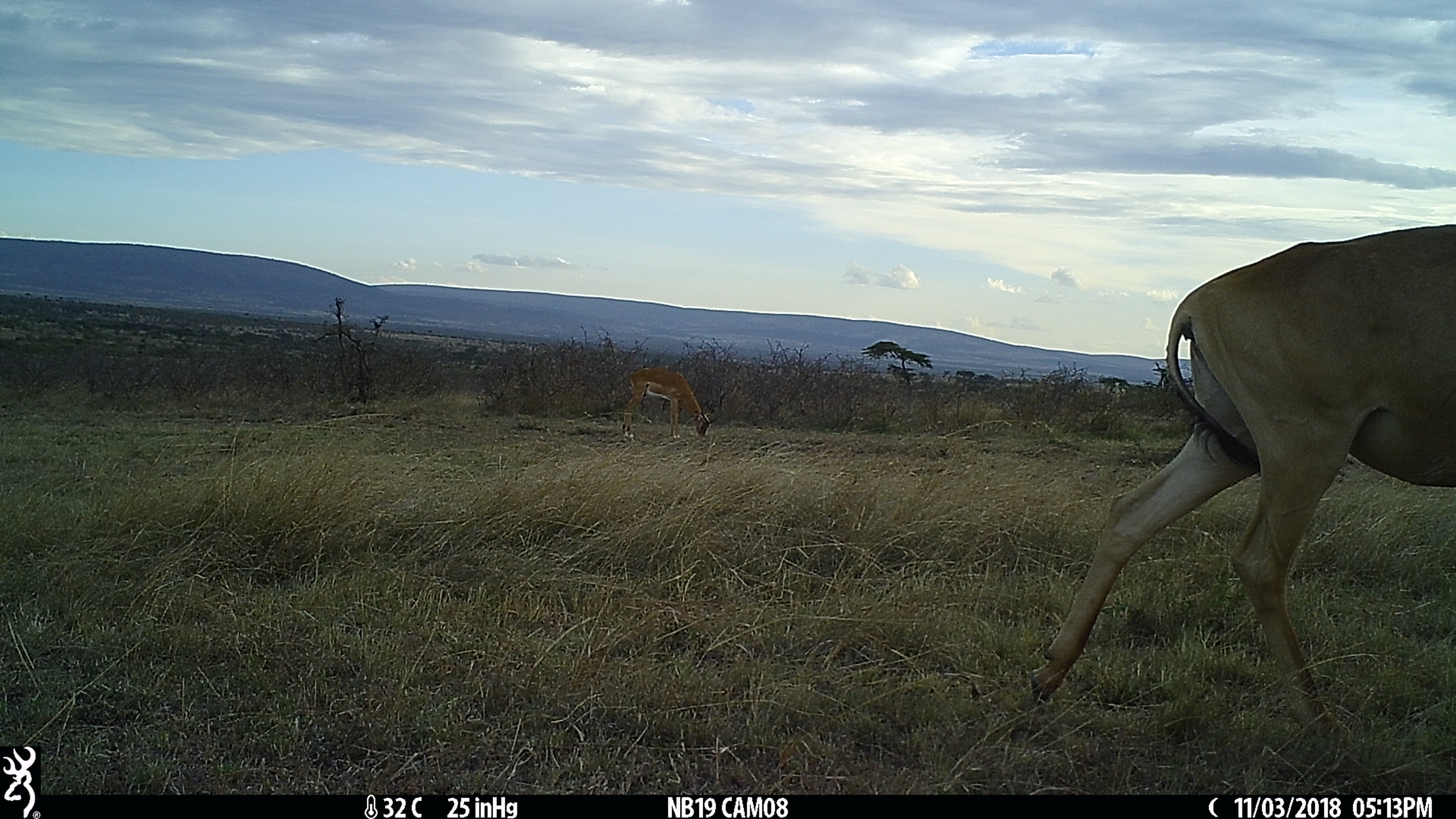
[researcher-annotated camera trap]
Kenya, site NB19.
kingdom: Animalia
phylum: Chordata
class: Mammalia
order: Artiodactyla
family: Bovidae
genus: Alcelaphus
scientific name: Alcelaphus buselaphus cokii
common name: coke's hartebeest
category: hartebeest cokes